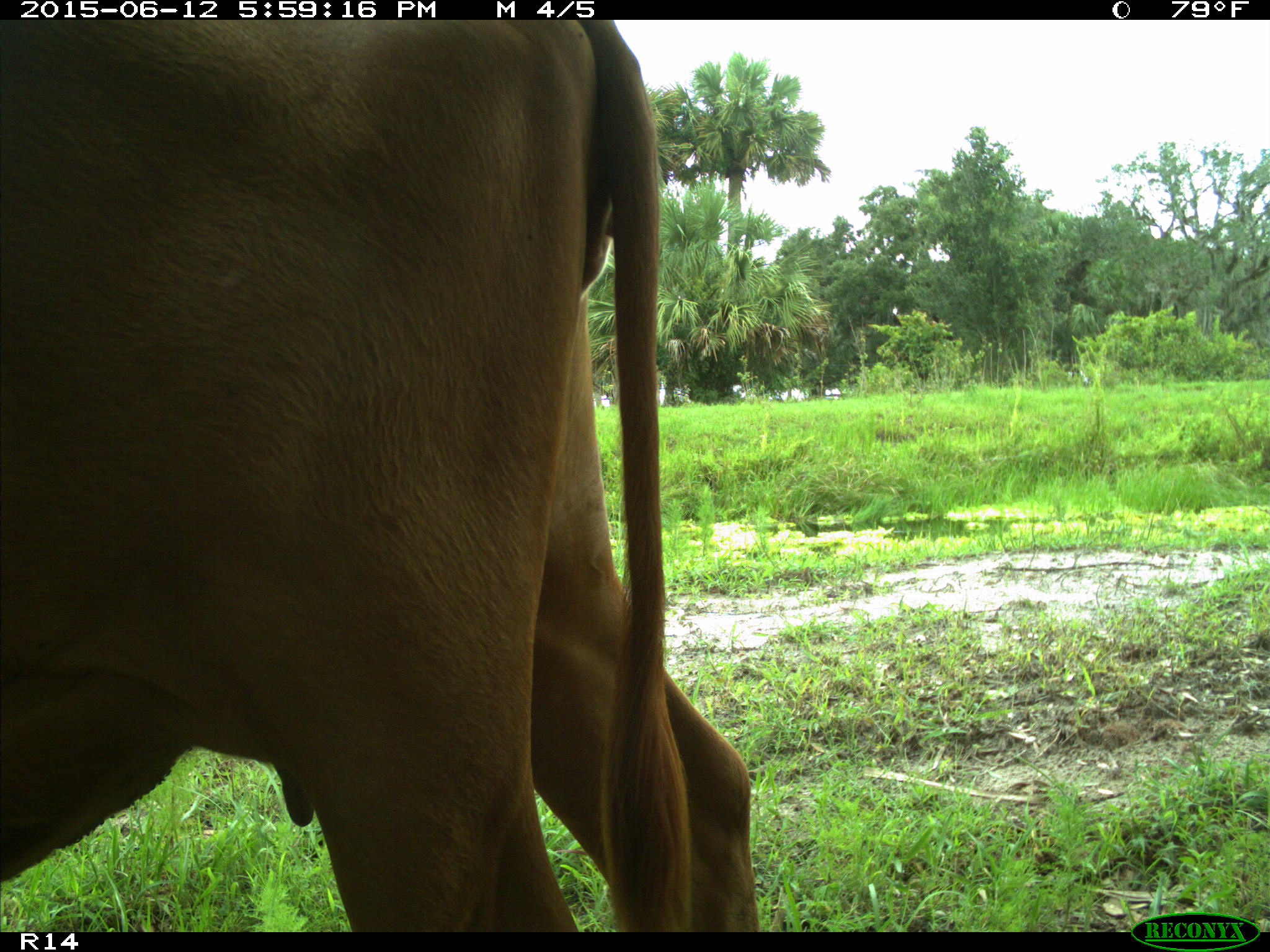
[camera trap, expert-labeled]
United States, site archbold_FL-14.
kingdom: Animalia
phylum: Chordata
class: Mammalia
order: Artiodactyla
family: Bovidae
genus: Bos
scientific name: Bos taurus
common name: domestic cow